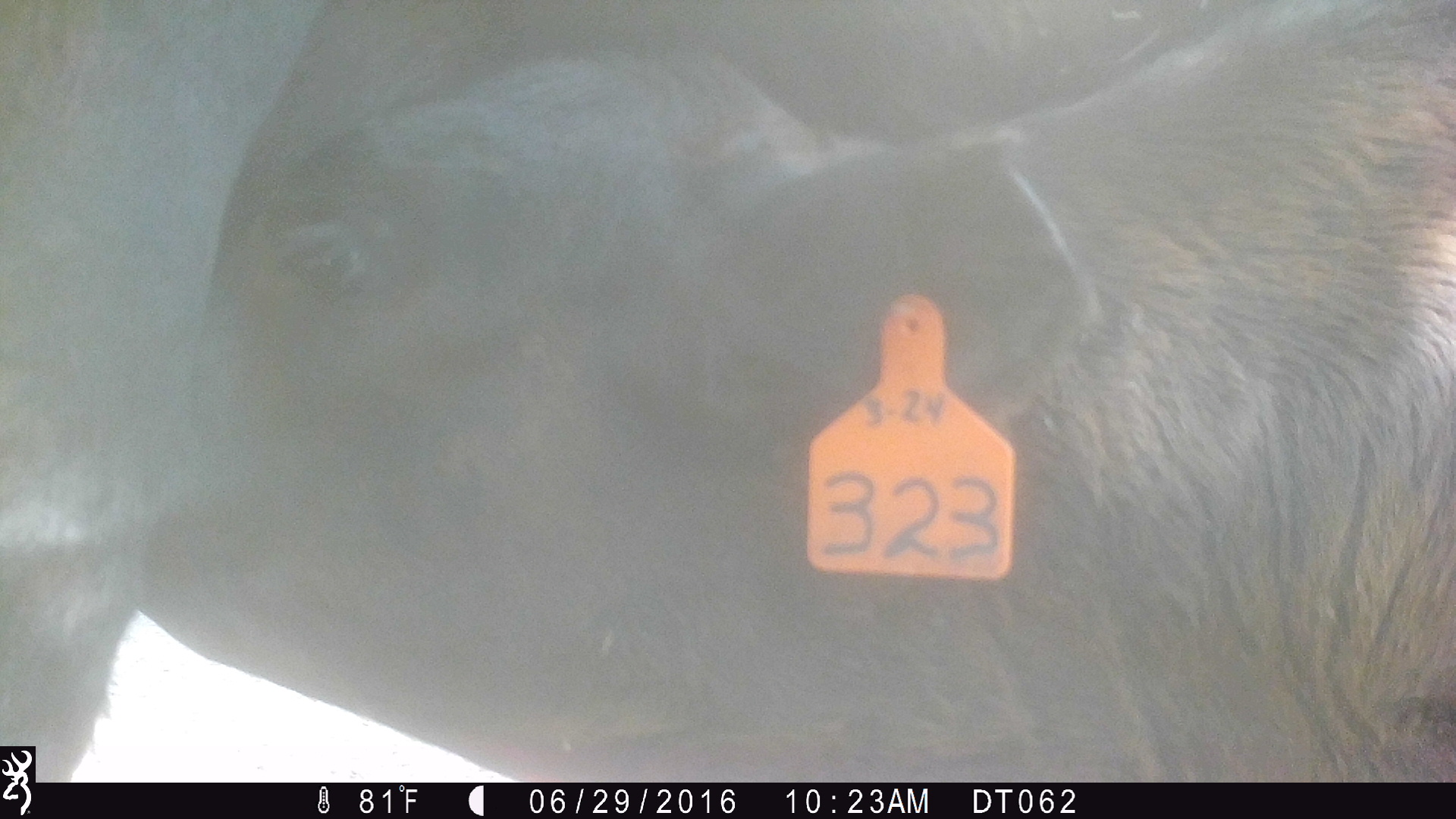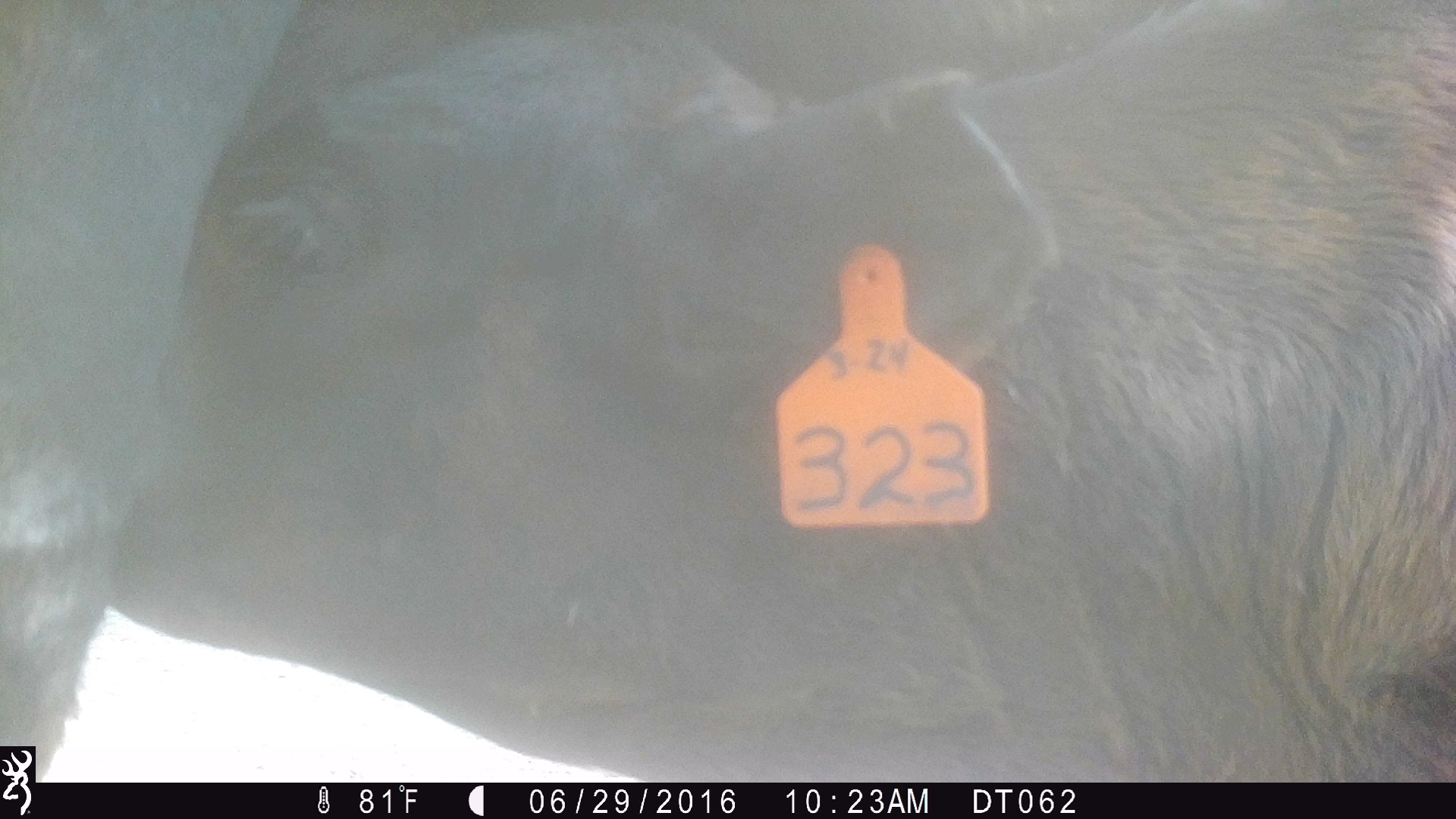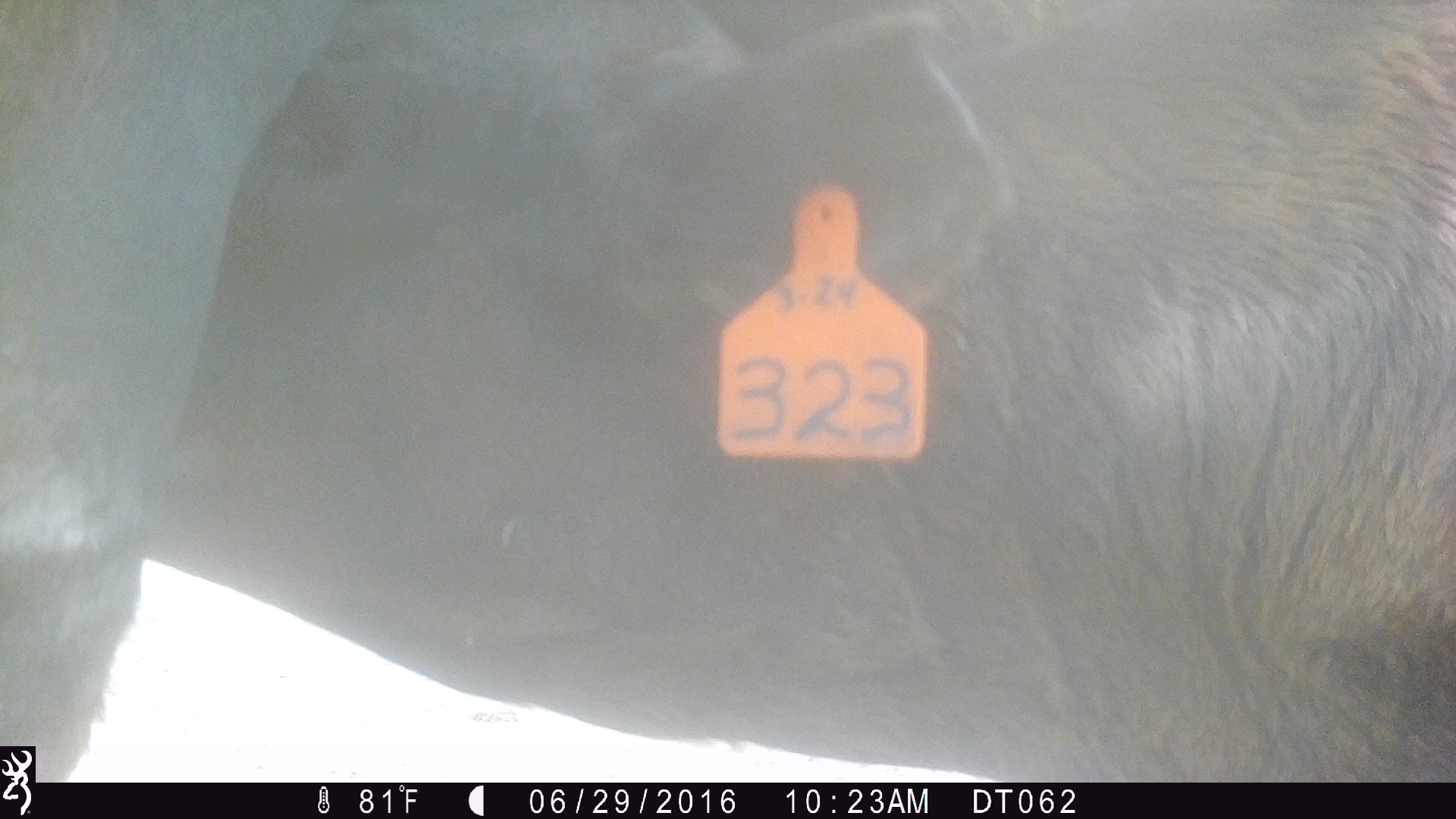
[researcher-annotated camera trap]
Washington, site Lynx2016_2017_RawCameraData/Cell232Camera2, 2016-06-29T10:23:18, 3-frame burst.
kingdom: Animalia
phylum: Chordata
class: Mammalia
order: Artiodactyla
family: Bovidae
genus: Bos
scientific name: Bos taurus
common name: domestic cattle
Domestic cattle (Bos taurus). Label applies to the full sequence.